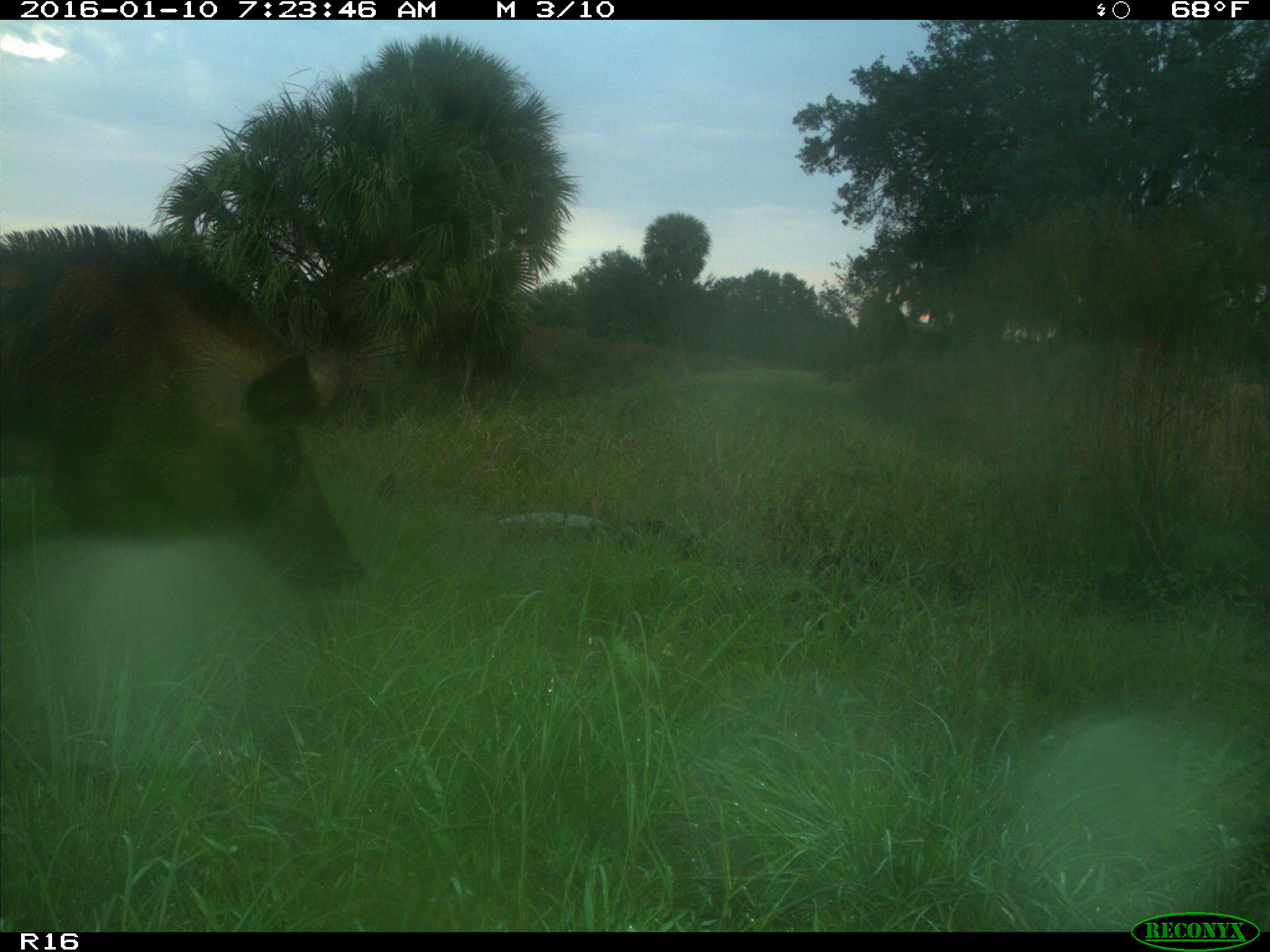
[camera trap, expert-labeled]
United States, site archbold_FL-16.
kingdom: Animalia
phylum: Chordata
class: Mammalia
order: Artiodactyla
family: Suidae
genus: Sus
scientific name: Sus scrofa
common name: wild boar